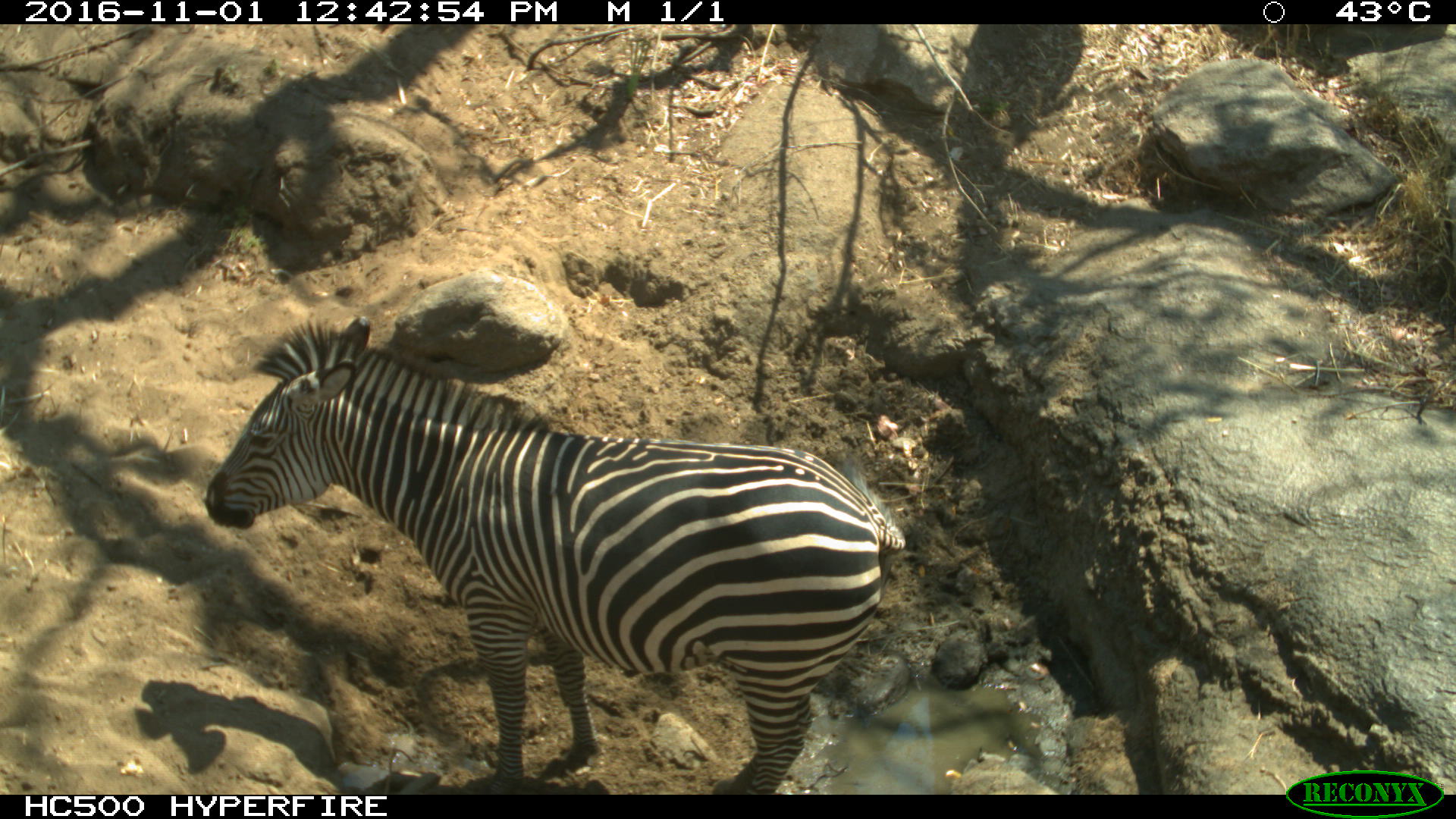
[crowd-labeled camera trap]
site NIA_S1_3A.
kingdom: Animalia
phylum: Chordata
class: Mammalia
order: Perissodactyla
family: Equidae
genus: Equus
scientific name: Equus quagga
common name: plains zebra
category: zebraplains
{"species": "zebraplains (plains zebra) (Equus quagga)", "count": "1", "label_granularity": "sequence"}